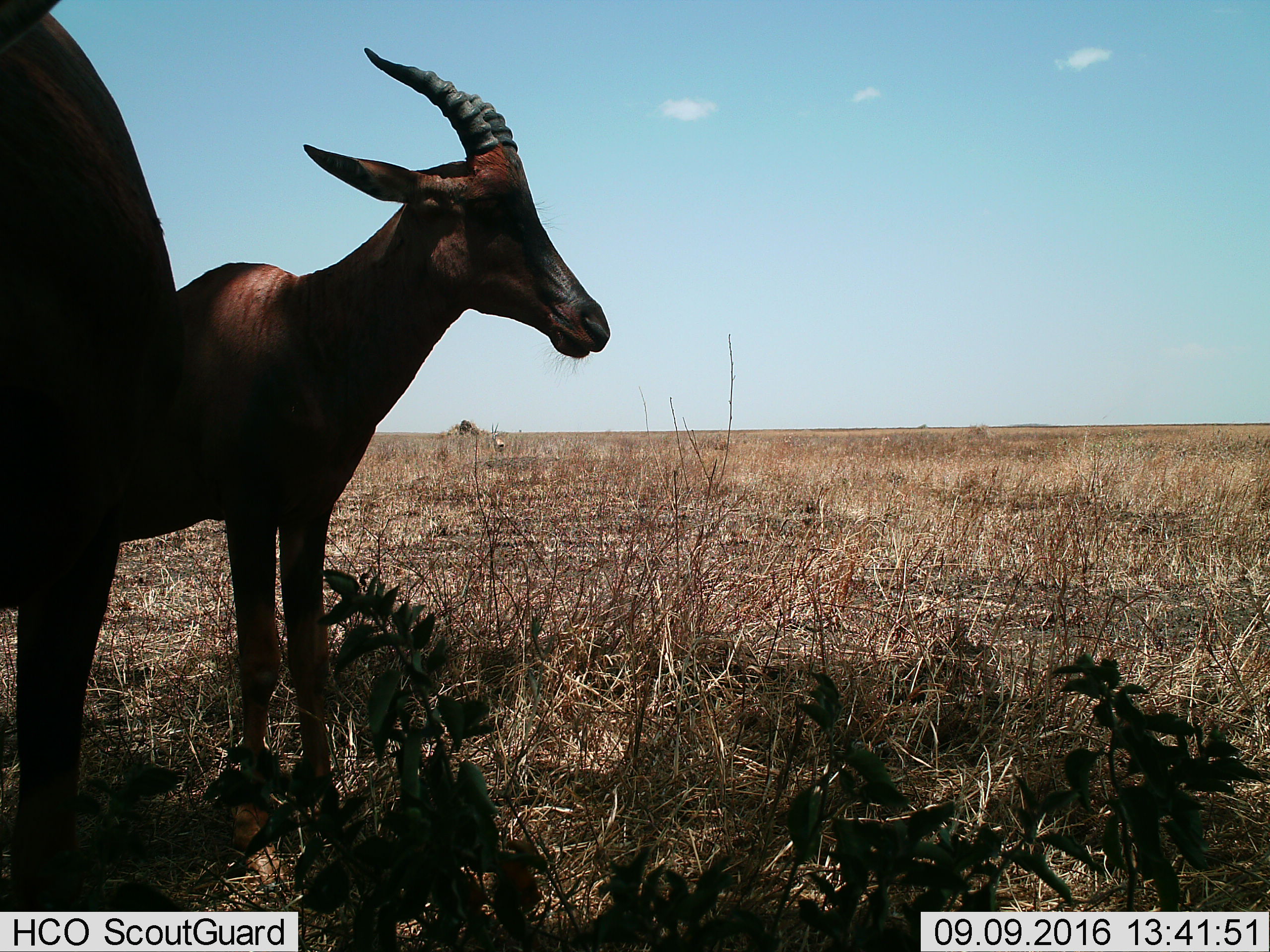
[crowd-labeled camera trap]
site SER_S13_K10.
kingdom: Animalia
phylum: Chordata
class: Mammalia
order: Artiodactyla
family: Bovidae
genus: Damaliscus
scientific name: Damaliscus lunatus jimela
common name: topi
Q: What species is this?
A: Topi (Damaliscus lunatus jimela).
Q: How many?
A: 2.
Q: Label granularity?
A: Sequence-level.